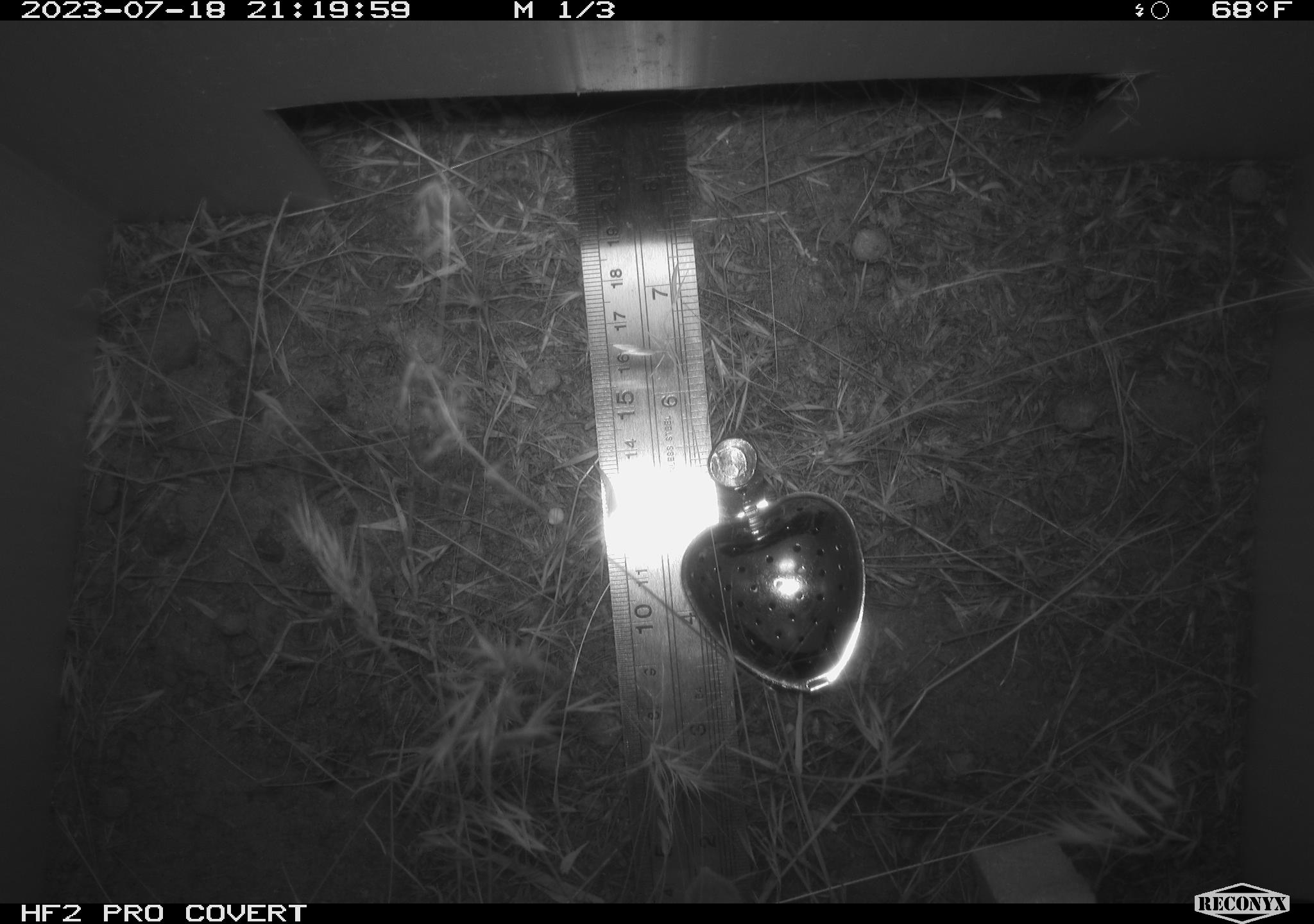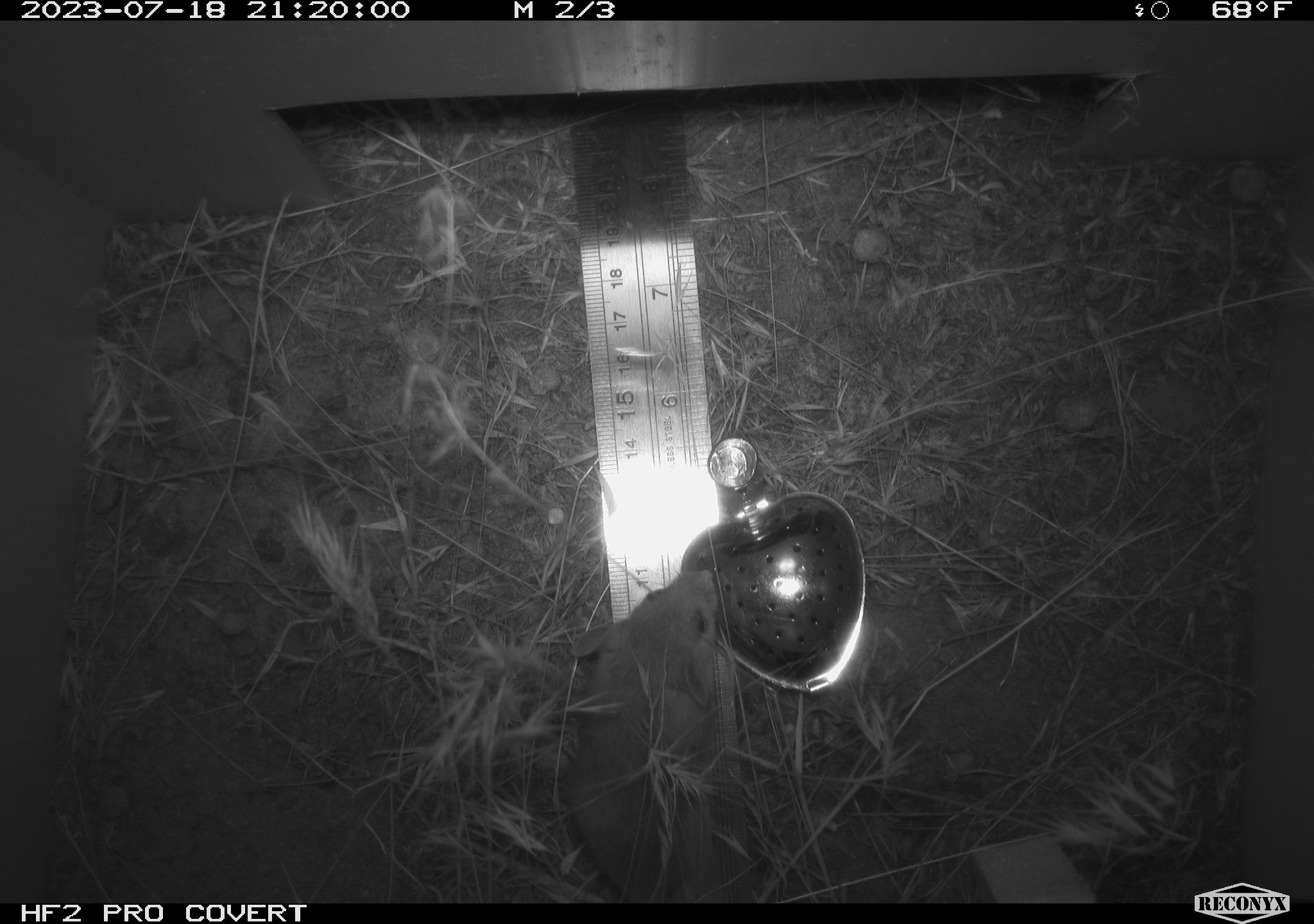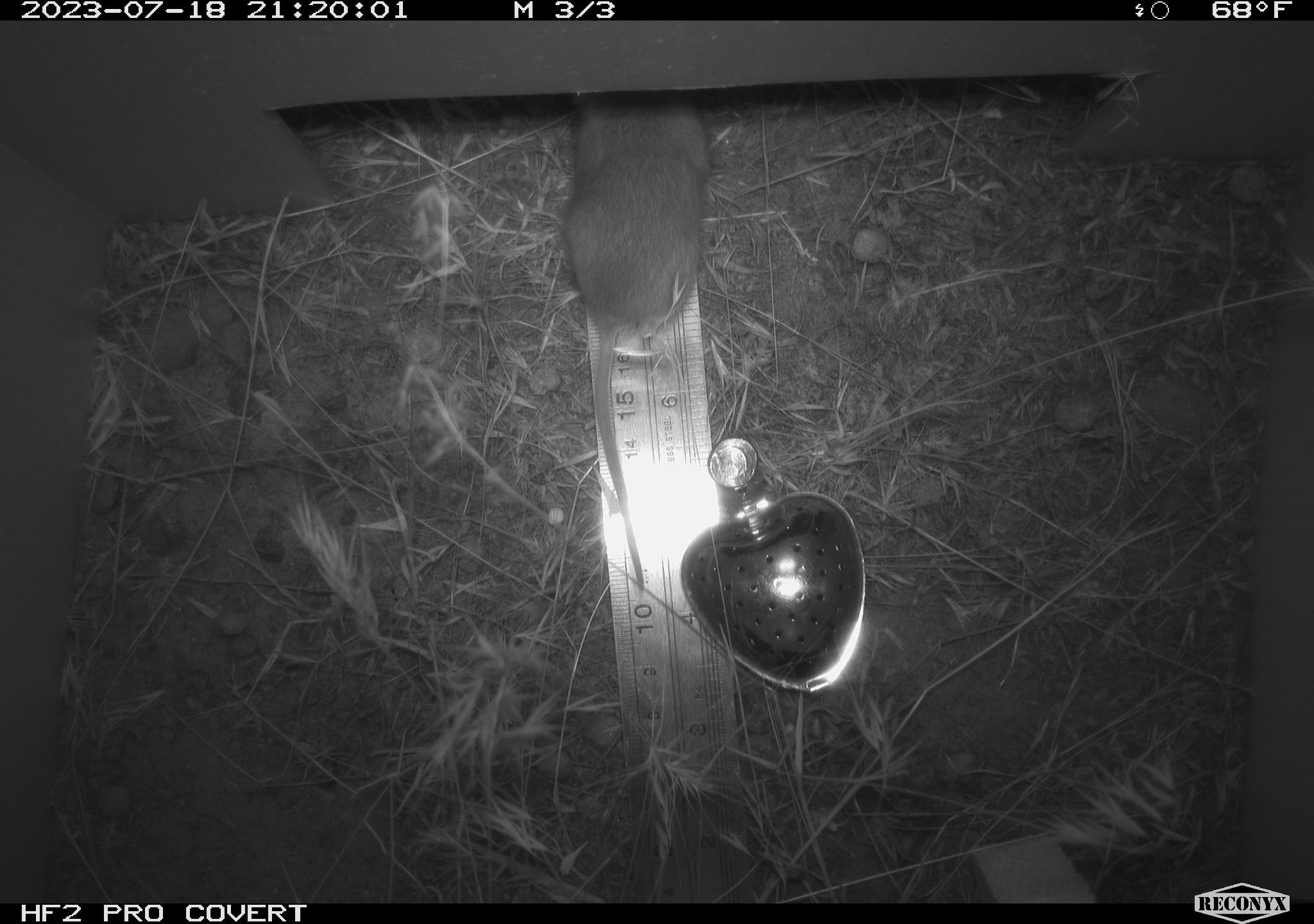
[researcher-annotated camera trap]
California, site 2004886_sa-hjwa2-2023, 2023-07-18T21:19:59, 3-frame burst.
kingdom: Animalia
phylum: Chordata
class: Mammalia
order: Rodentia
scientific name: Rodentia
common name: mouse species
Mouse species (Rodentia).